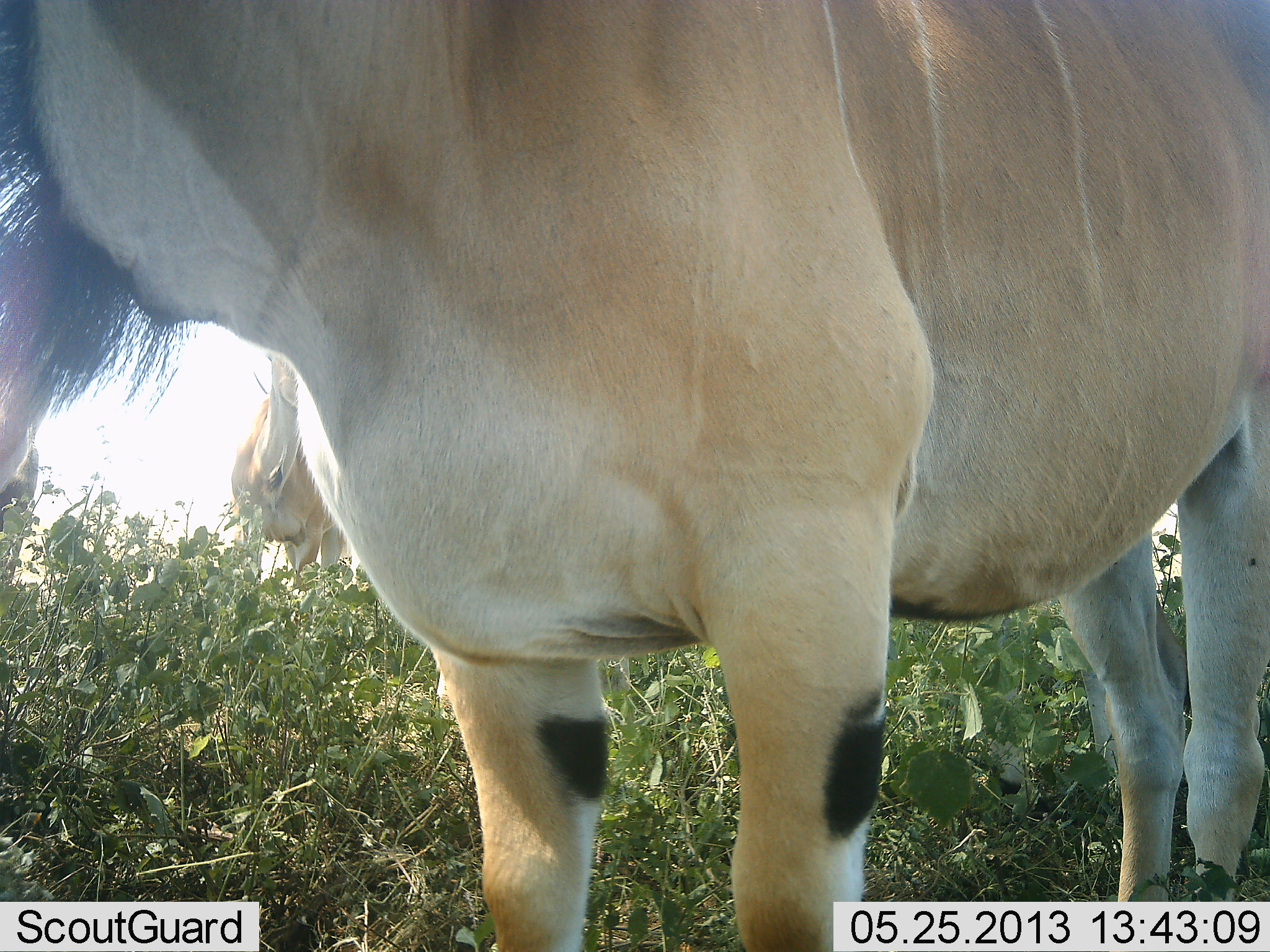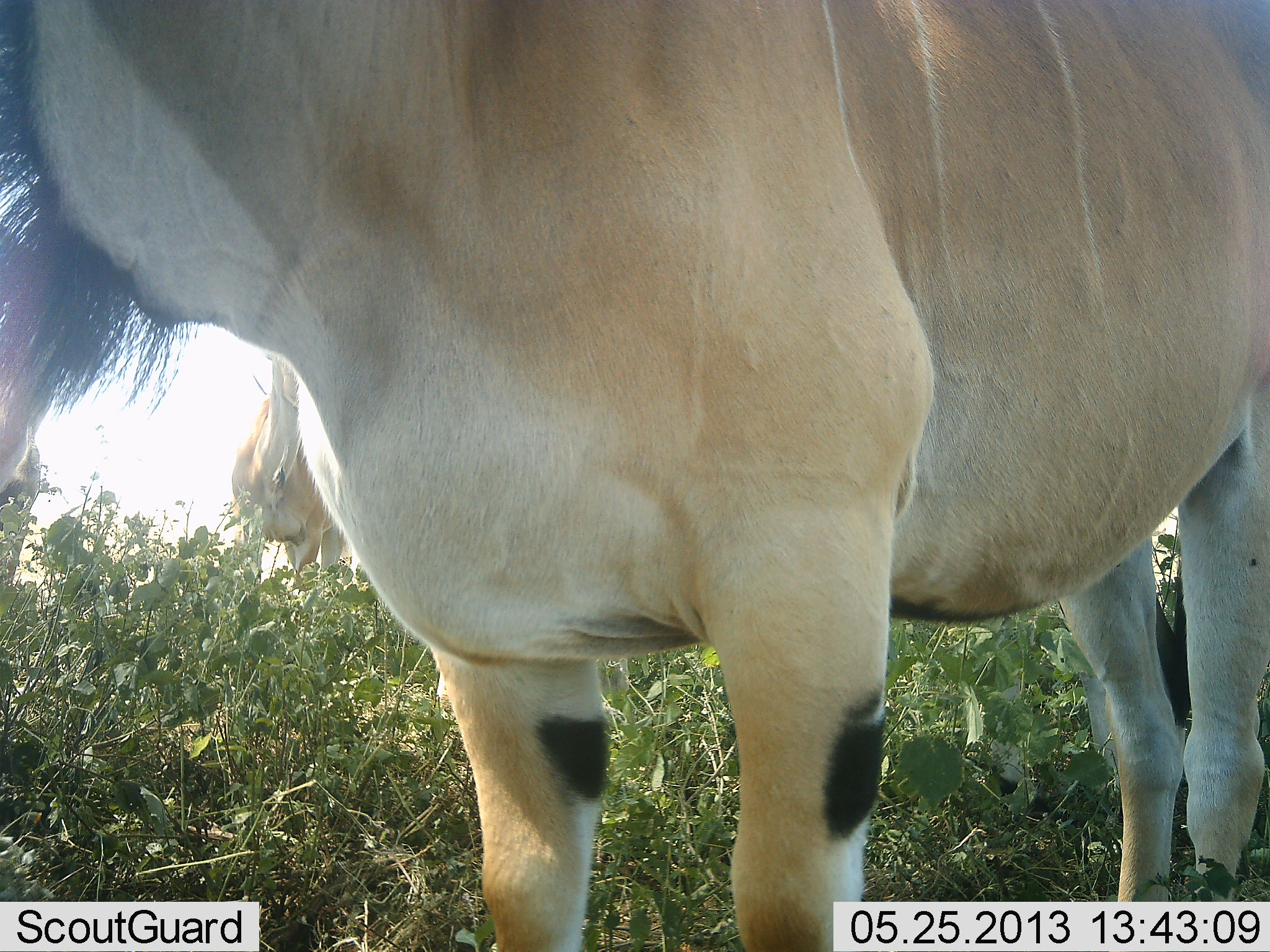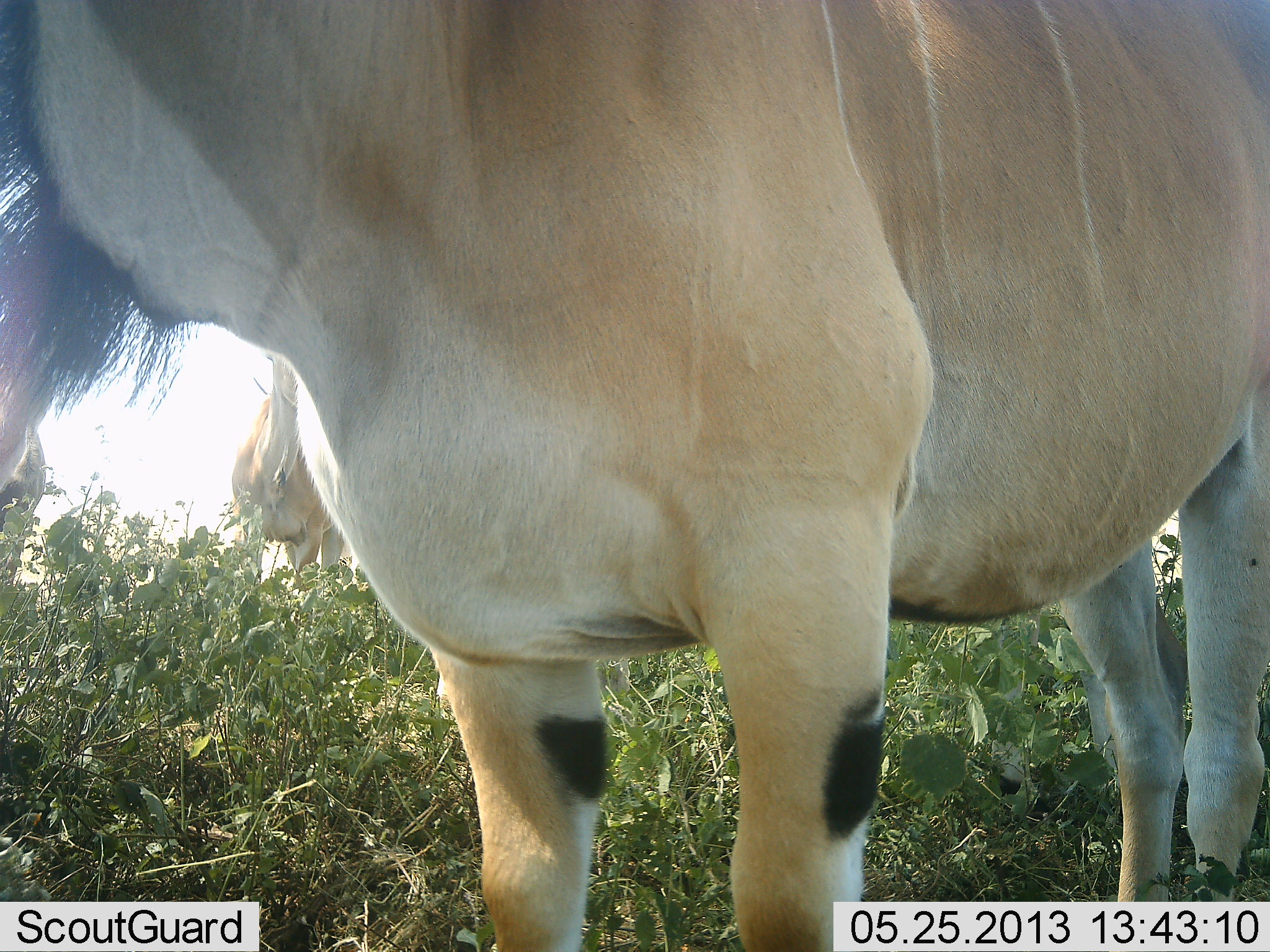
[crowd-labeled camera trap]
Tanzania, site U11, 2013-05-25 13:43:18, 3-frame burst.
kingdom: Animalia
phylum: Chordata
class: Mammalia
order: Artiodactyla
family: Bovidae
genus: Tragelaphus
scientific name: Tragelaphus oryx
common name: eland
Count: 2.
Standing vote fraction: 100%.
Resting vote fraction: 0%.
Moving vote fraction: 0%.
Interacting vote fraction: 0%.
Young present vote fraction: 0%.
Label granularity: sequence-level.